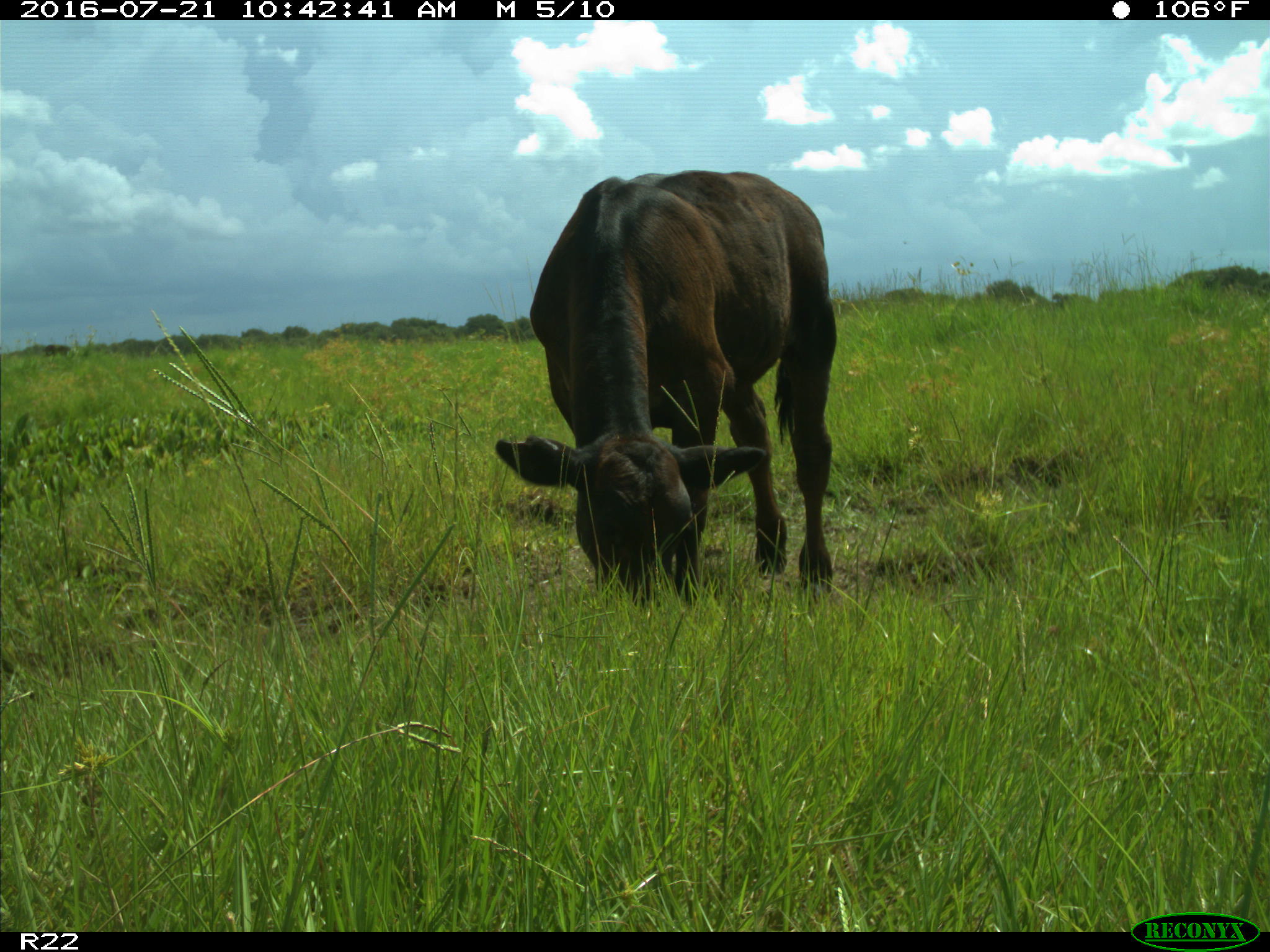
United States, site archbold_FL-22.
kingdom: Animalia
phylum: Chordata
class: Mammalia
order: Artiodactyla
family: Bovidae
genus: Bos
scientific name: Bos taurus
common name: domestic cow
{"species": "Bos taurus (domestic cow)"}